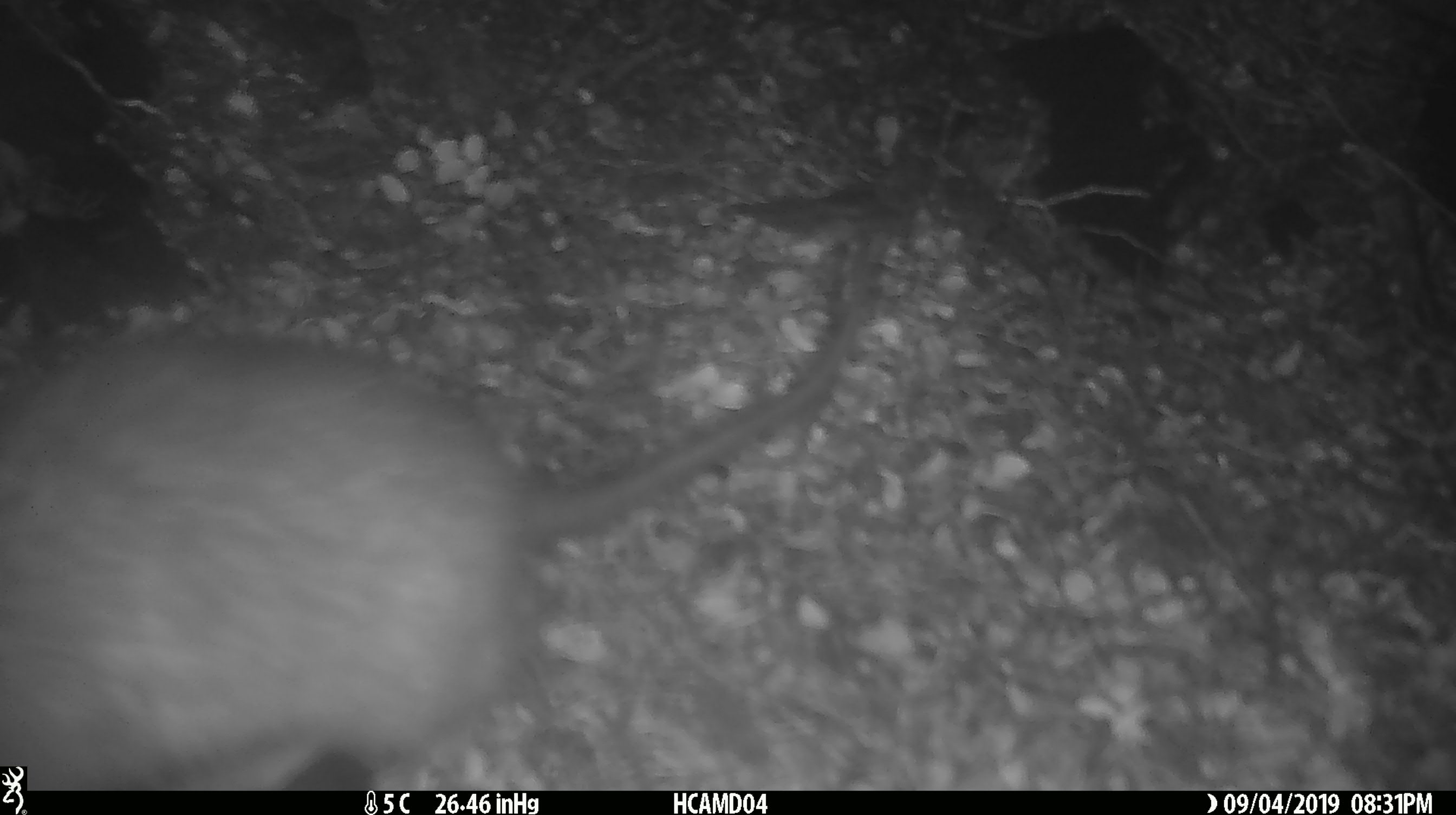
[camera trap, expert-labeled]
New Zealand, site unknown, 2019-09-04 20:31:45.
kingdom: Animalia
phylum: Chordata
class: Mammalia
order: Rodentia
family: Muridae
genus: Mus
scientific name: Mus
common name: mouse